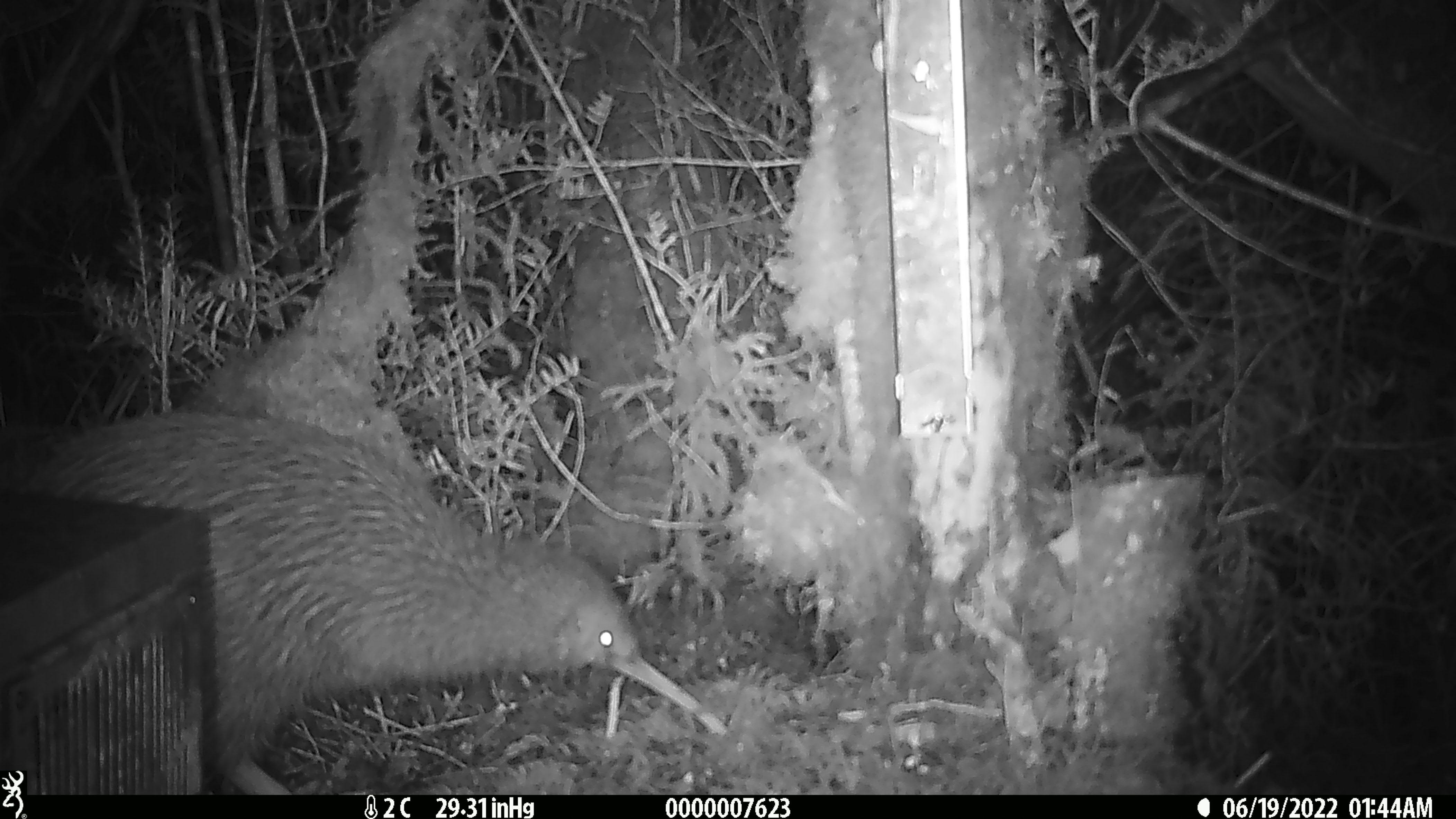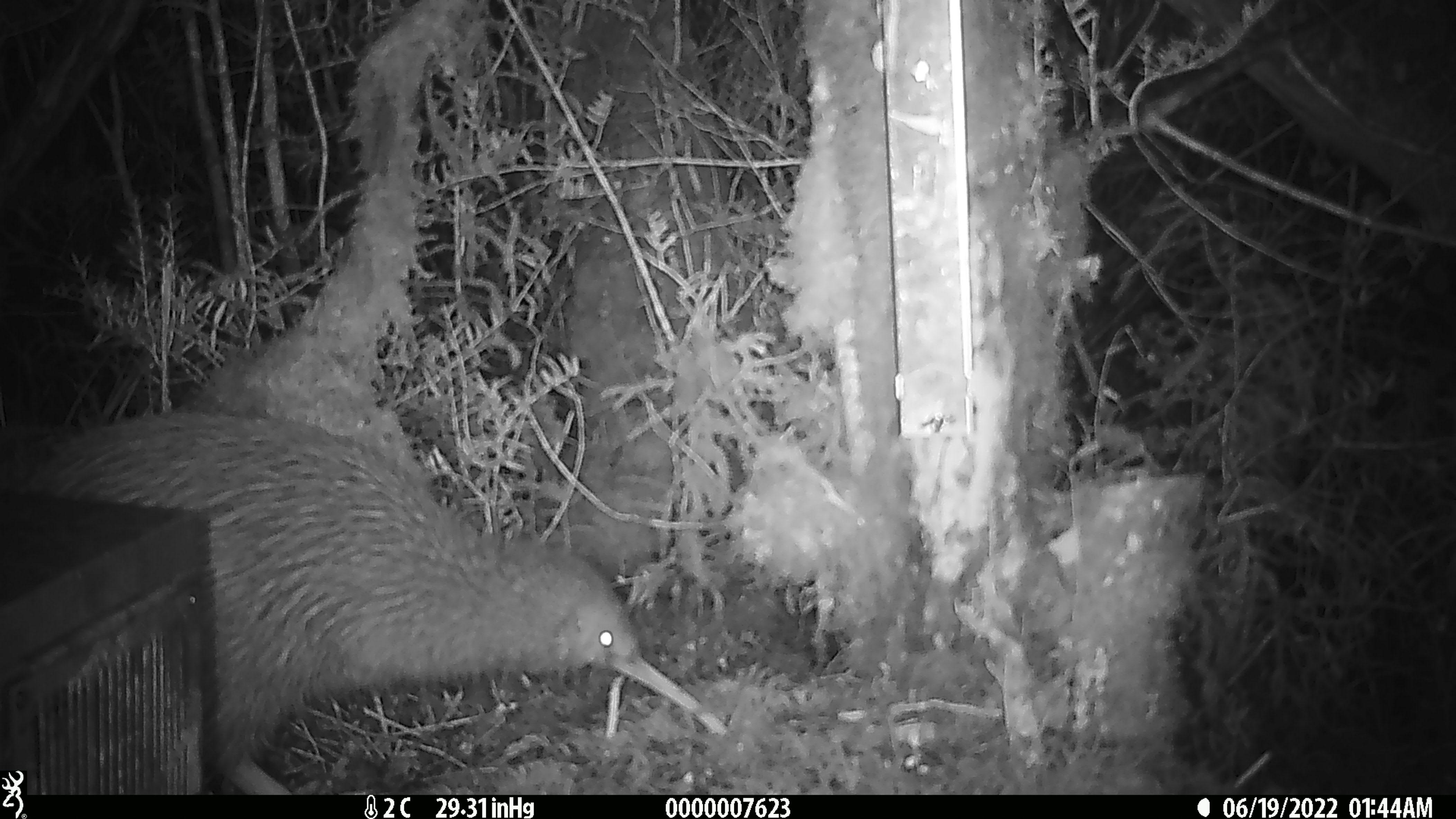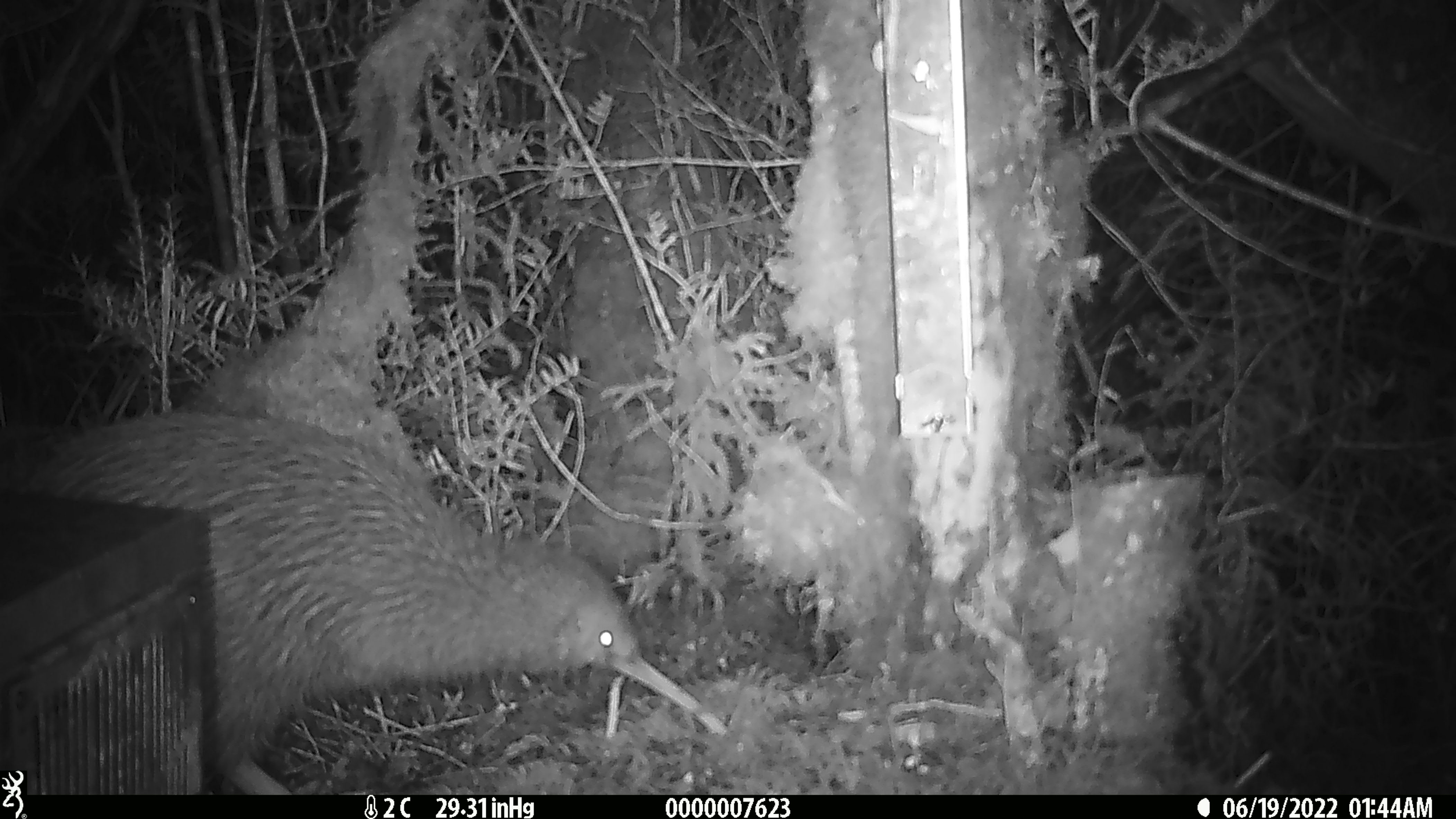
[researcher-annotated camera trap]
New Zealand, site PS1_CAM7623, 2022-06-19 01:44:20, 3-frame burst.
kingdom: Animalia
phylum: Chordata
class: Aves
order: Apterygiformes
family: Apterygidae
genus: Apteryx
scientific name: Apteryx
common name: kiwi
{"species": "kiwi (Apteryx)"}